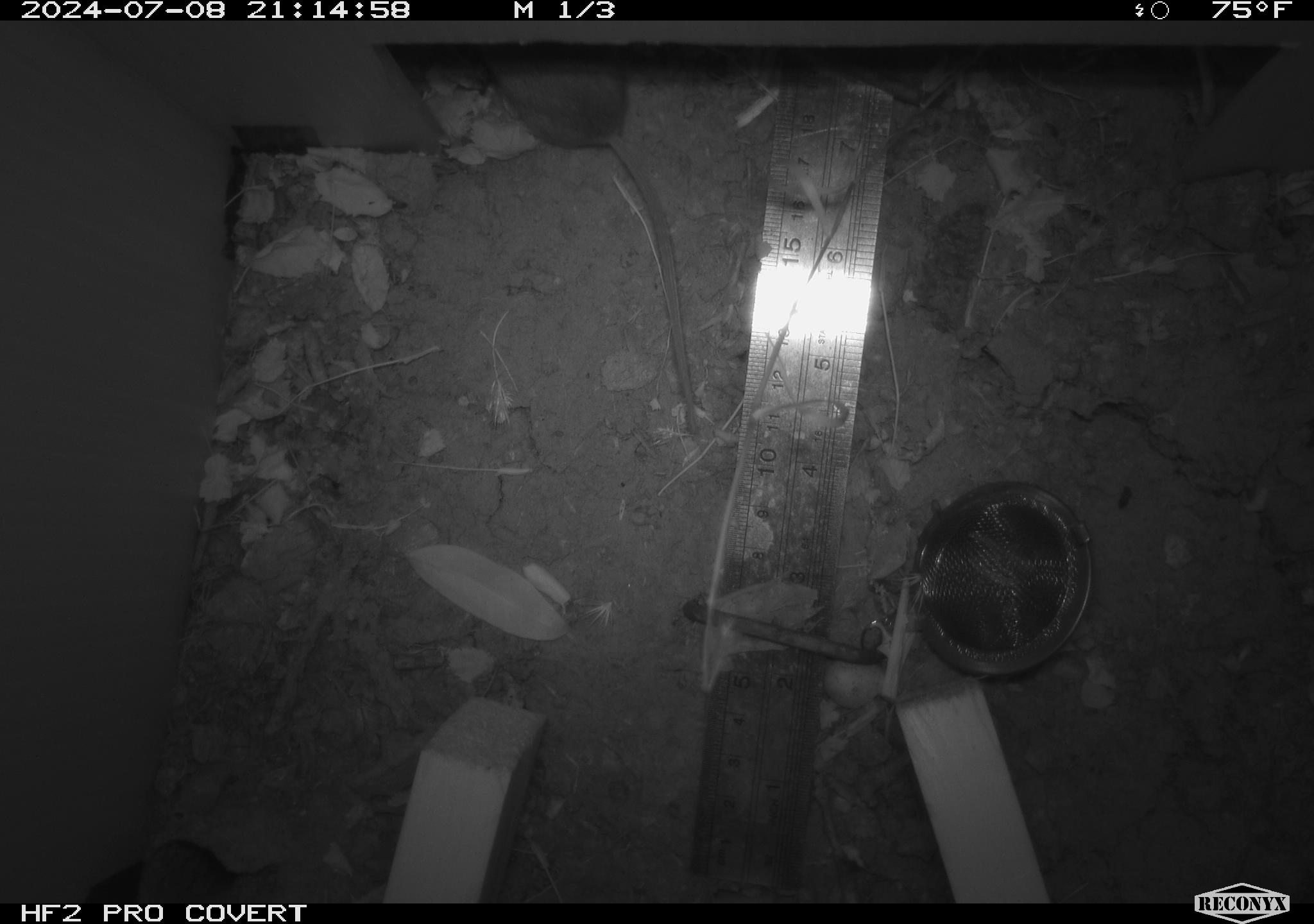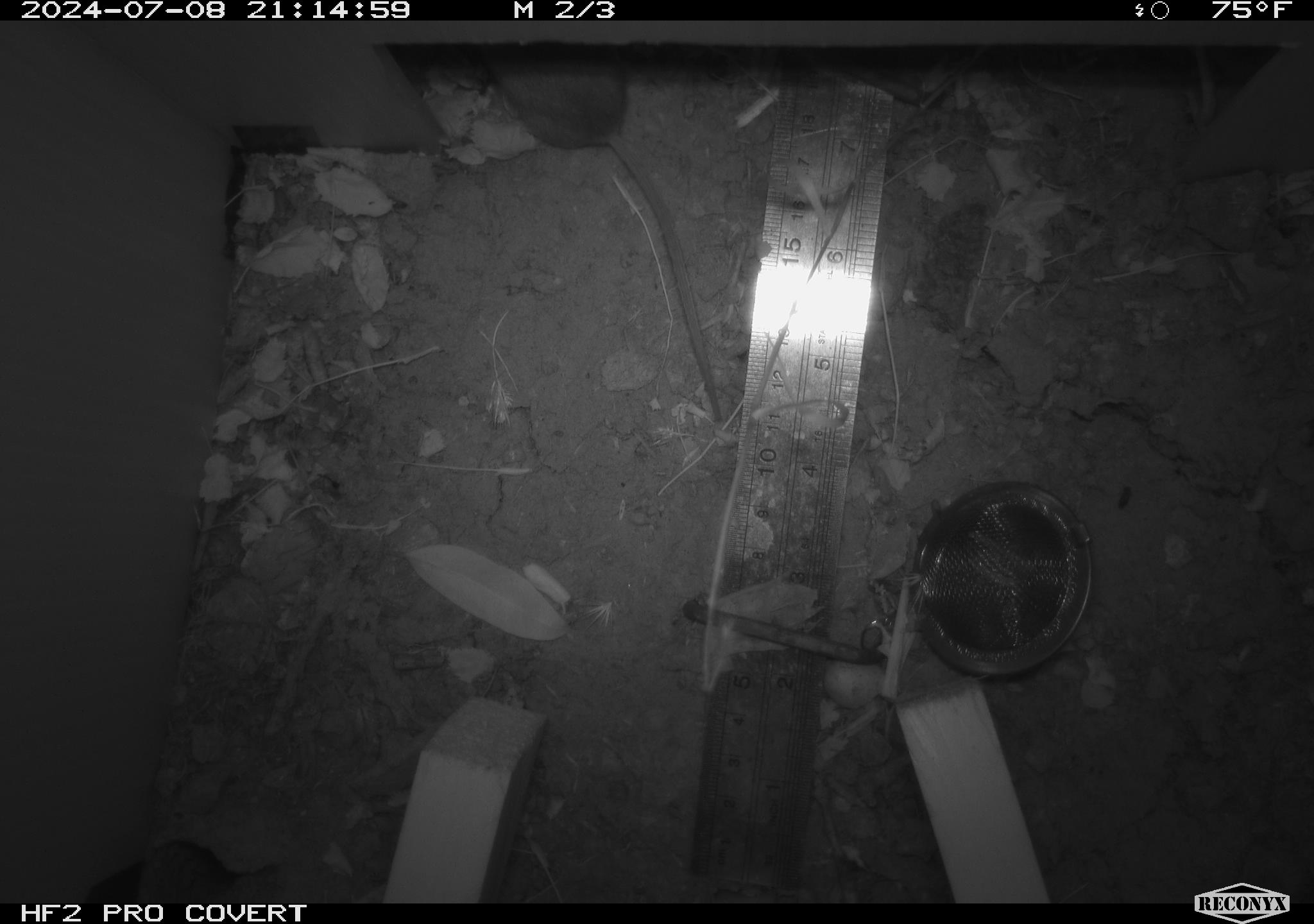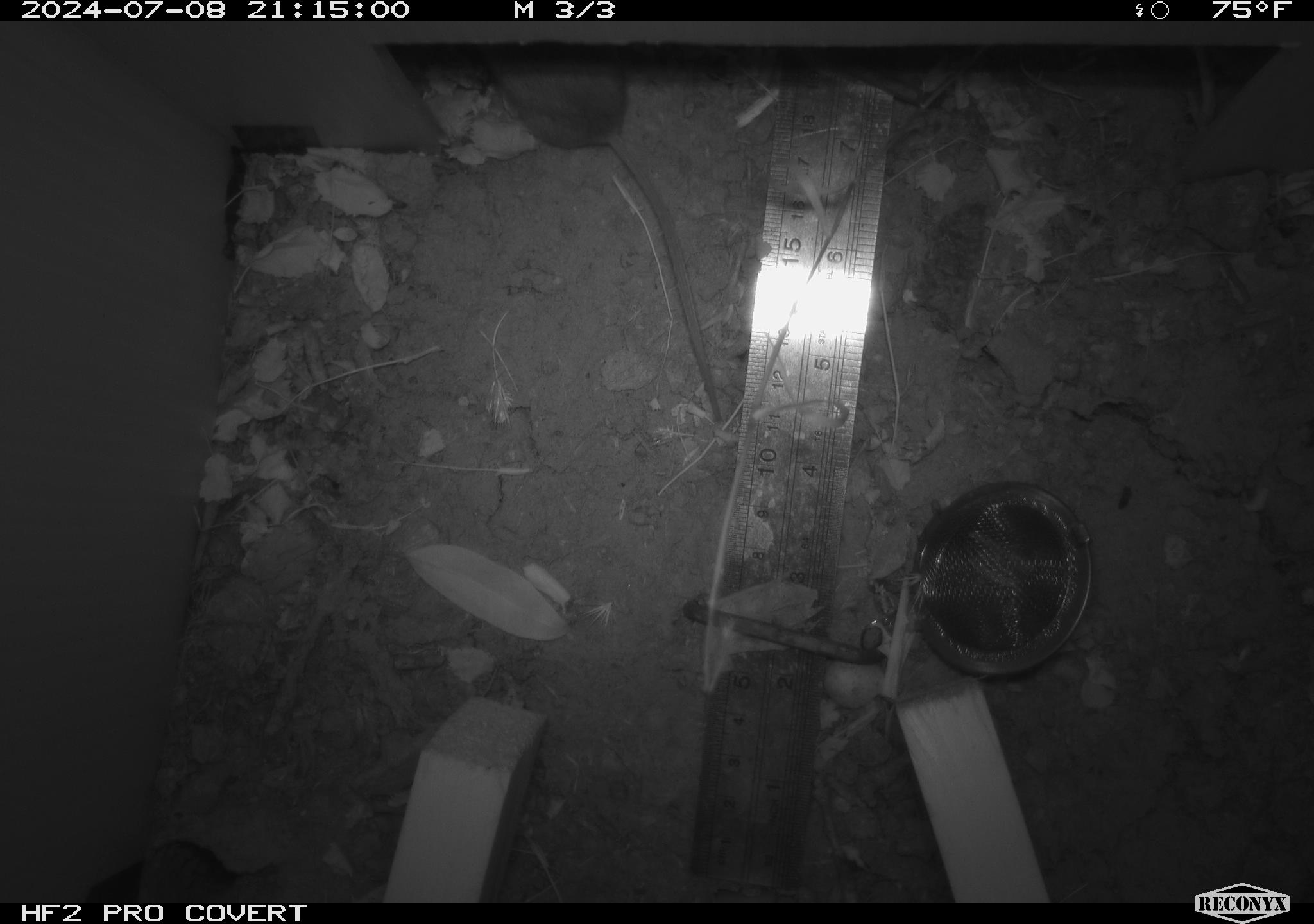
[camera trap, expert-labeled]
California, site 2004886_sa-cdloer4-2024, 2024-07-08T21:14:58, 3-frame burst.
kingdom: Animalia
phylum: Chordata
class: Mammalia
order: Rodentia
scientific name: Rodentia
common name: rodent